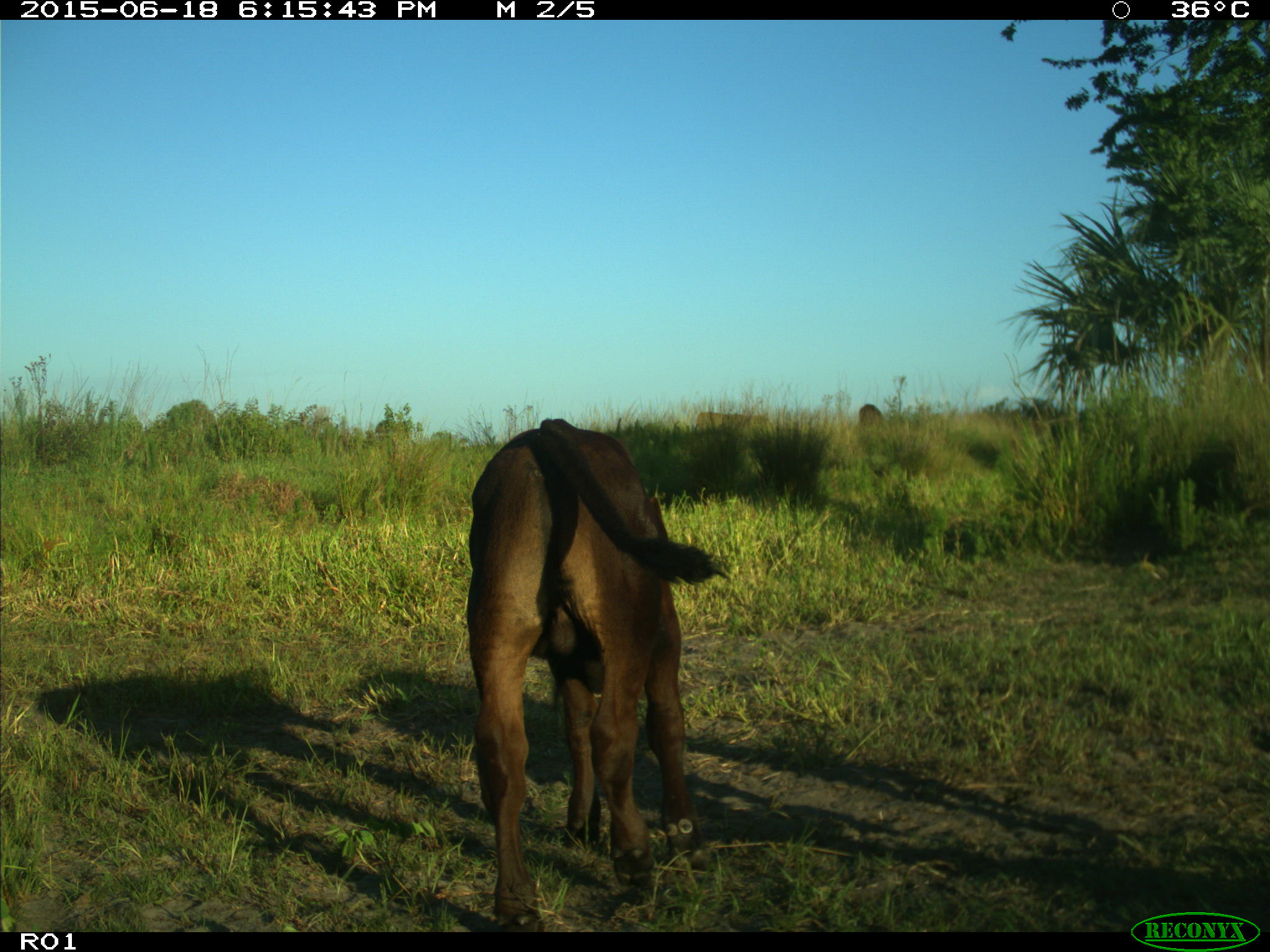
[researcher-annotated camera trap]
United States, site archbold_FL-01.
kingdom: Animalia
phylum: Chordata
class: Mammalia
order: Artiodactyla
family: Bovidae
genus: Bos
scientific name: Bos taurus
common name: domestic cow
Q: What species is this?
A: Bos taurus (domestic cow).